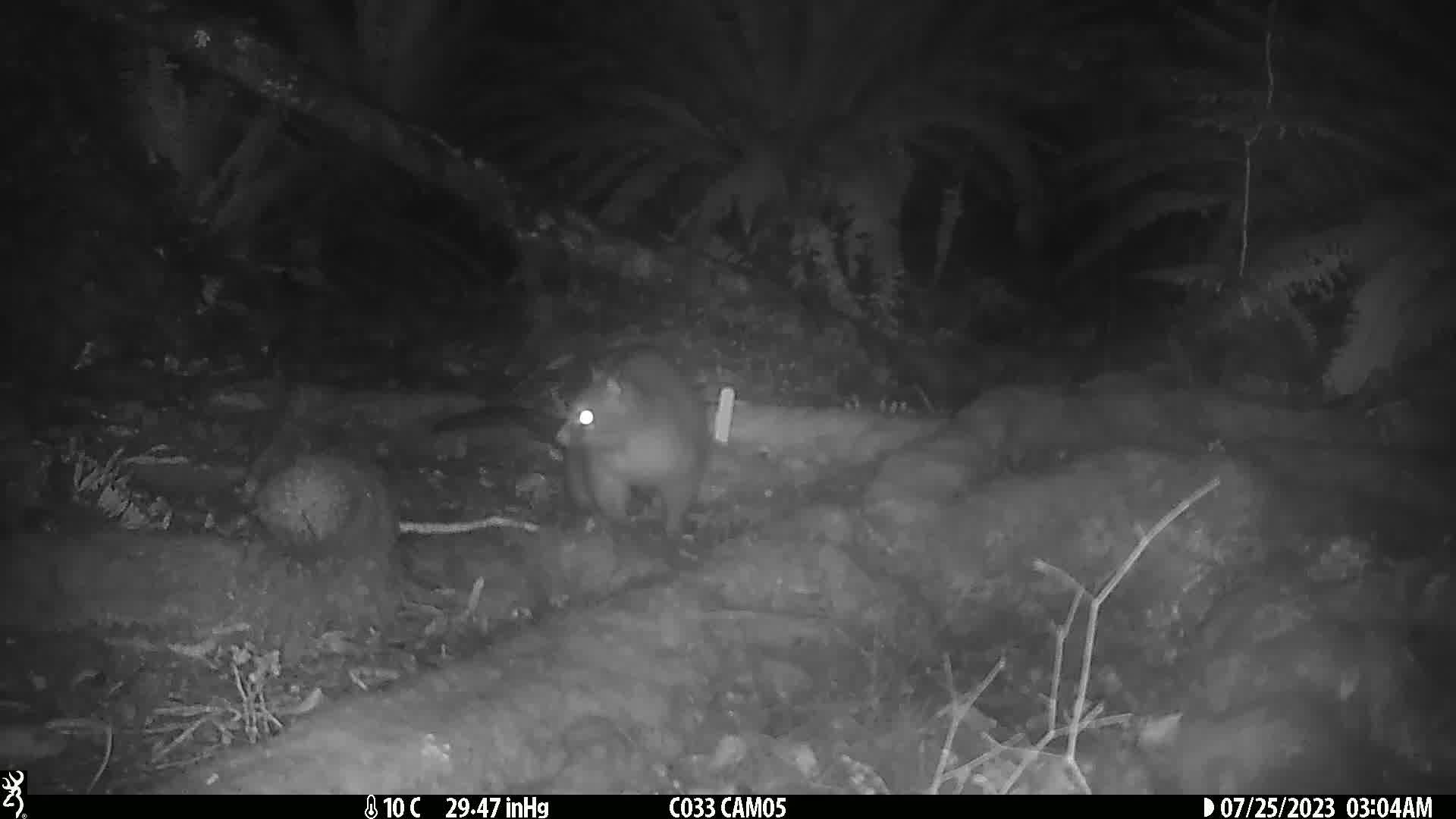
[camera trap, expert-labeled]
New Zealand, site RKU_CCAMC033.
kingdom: Animalia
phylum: Chordata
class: Mammalia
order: Diprotodontia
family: Phalangeridae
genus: Trichosurus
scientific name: Trichosurus vulpecula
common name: common brushtail possum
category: possum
Possum (common brushtail possum) (Trichosurus vulpecula).